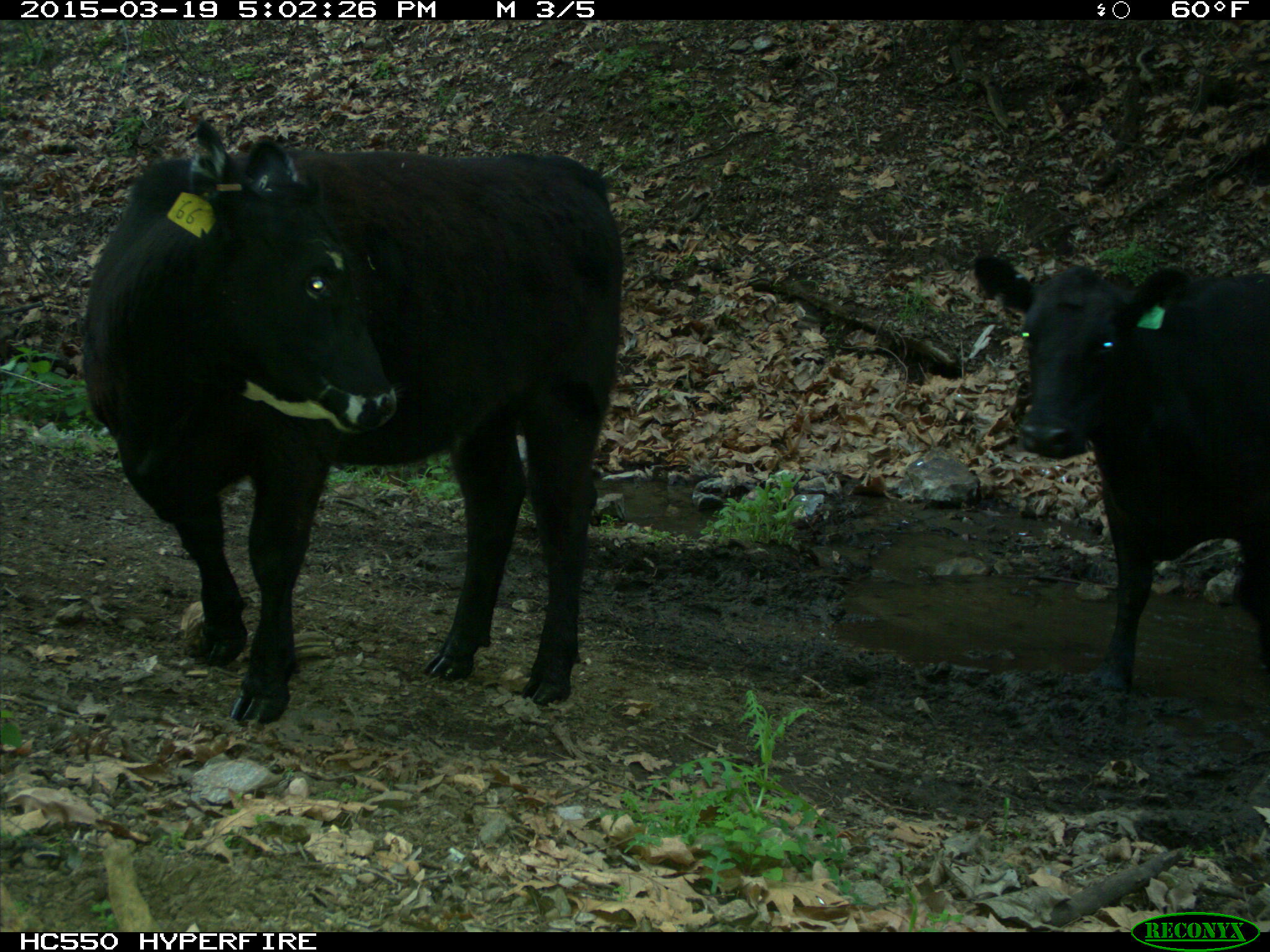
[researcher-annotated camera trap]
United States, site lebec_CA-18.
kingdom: Animalia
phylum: Chordata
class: Mammalia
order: Artiodactyla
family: Bovidae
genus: Bos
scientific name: Bos taurus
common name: domestic cow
Bos taurus (domestic cow).